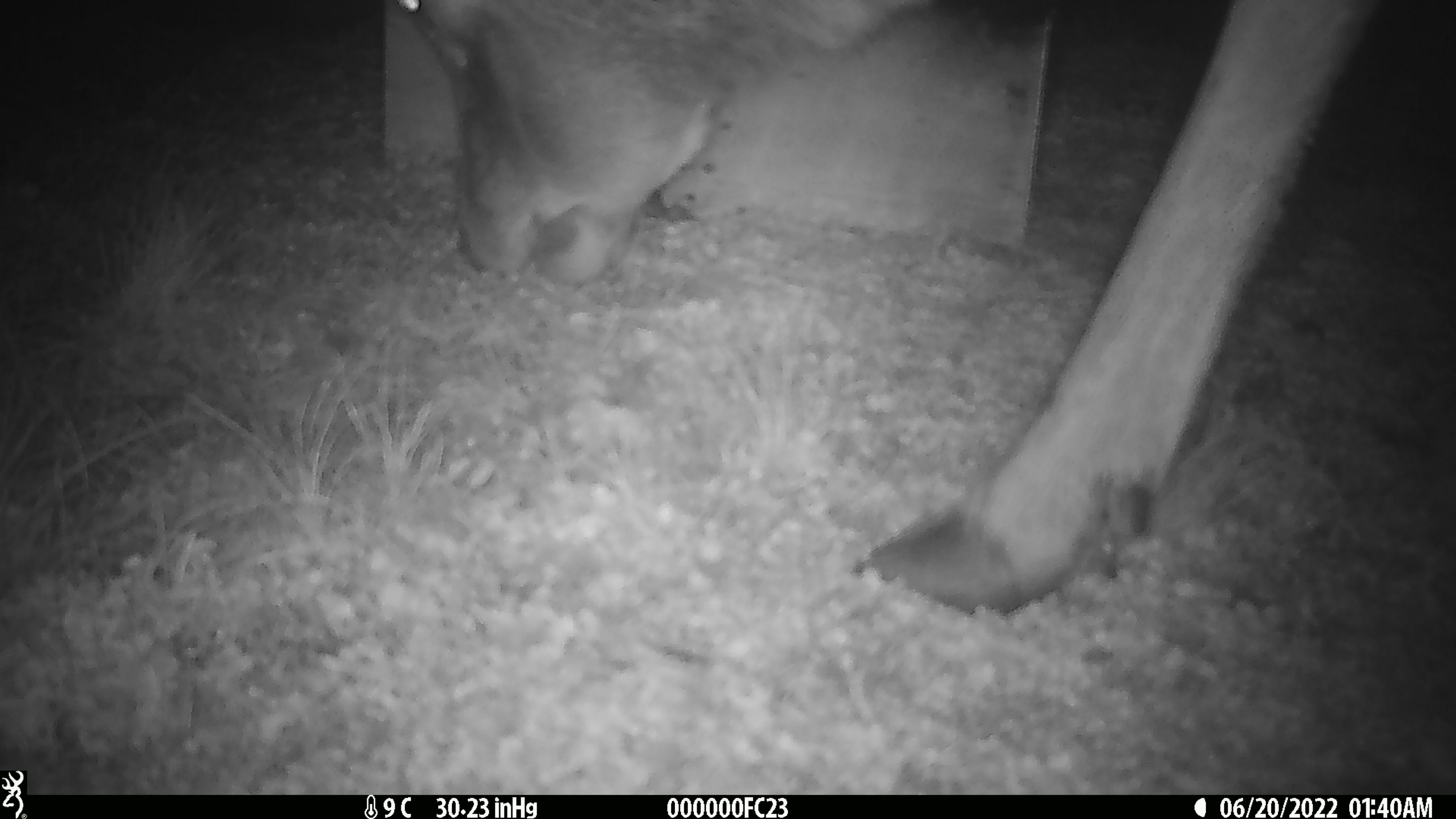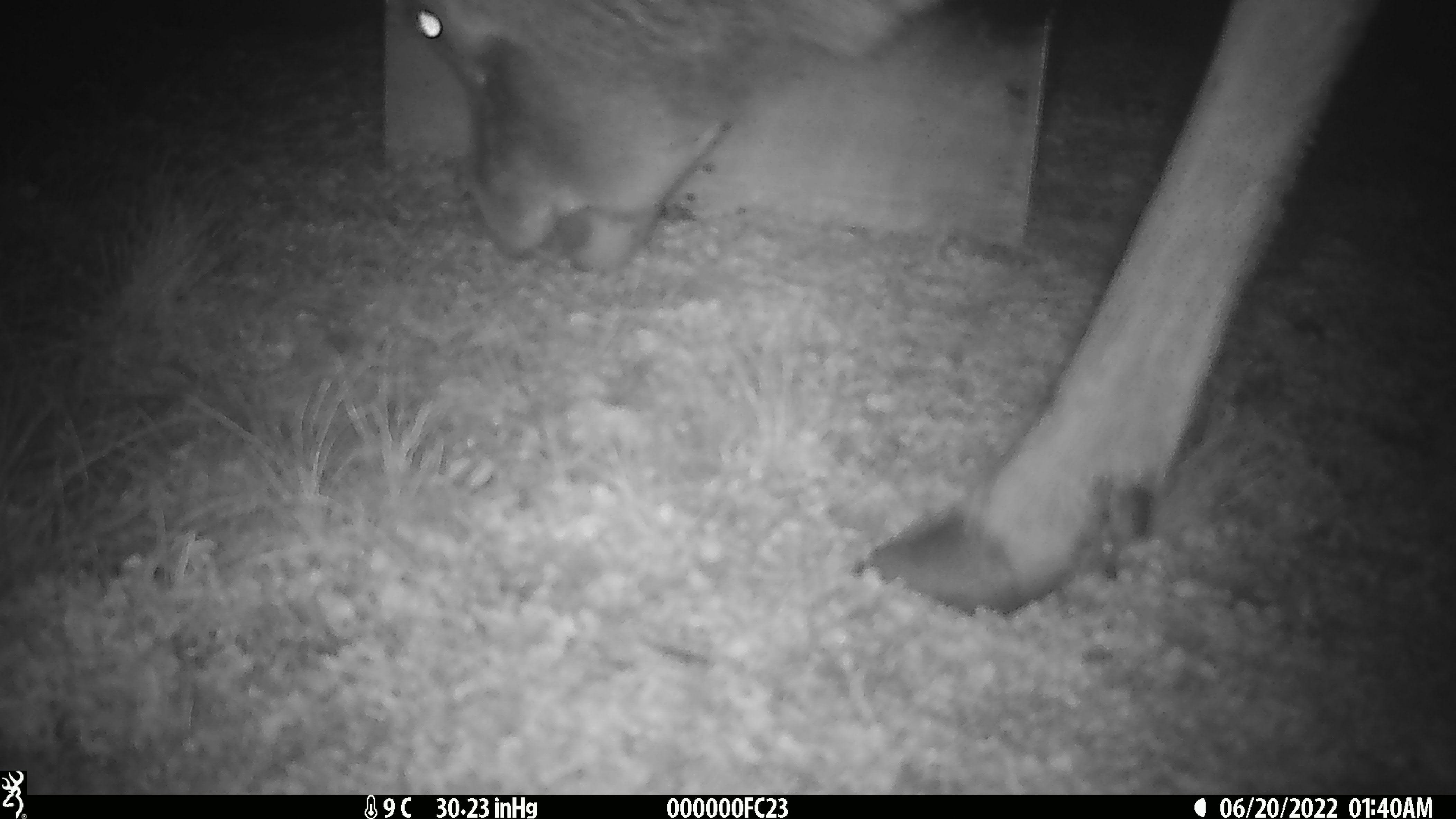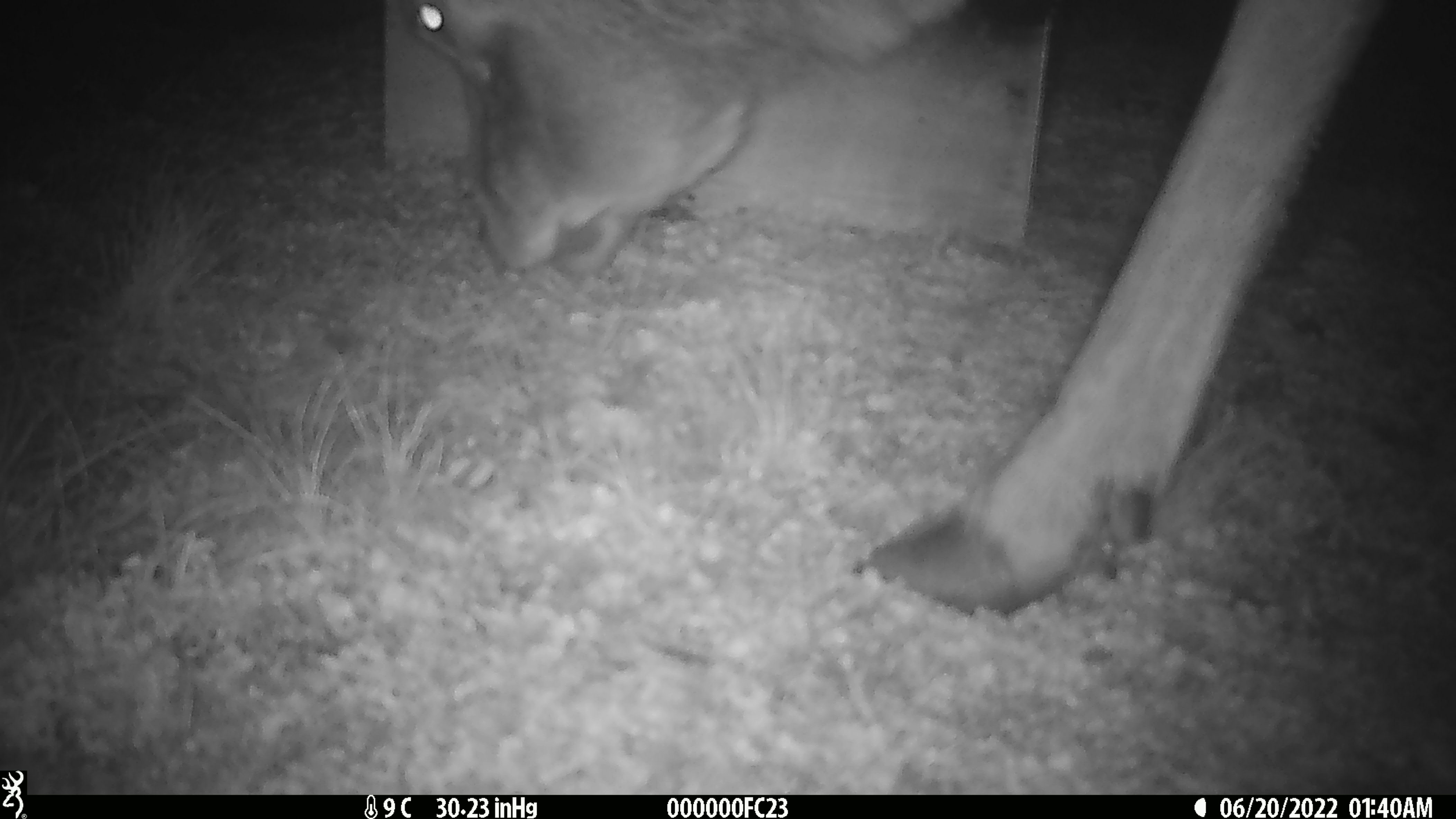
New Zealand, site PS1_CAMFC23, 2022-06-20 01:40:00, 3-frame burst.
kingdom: Animalia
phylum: Chordata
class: Mammalia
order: Artiodactyla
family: Cervidae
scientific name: Cervidae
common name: deer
Deer (Cervidae).